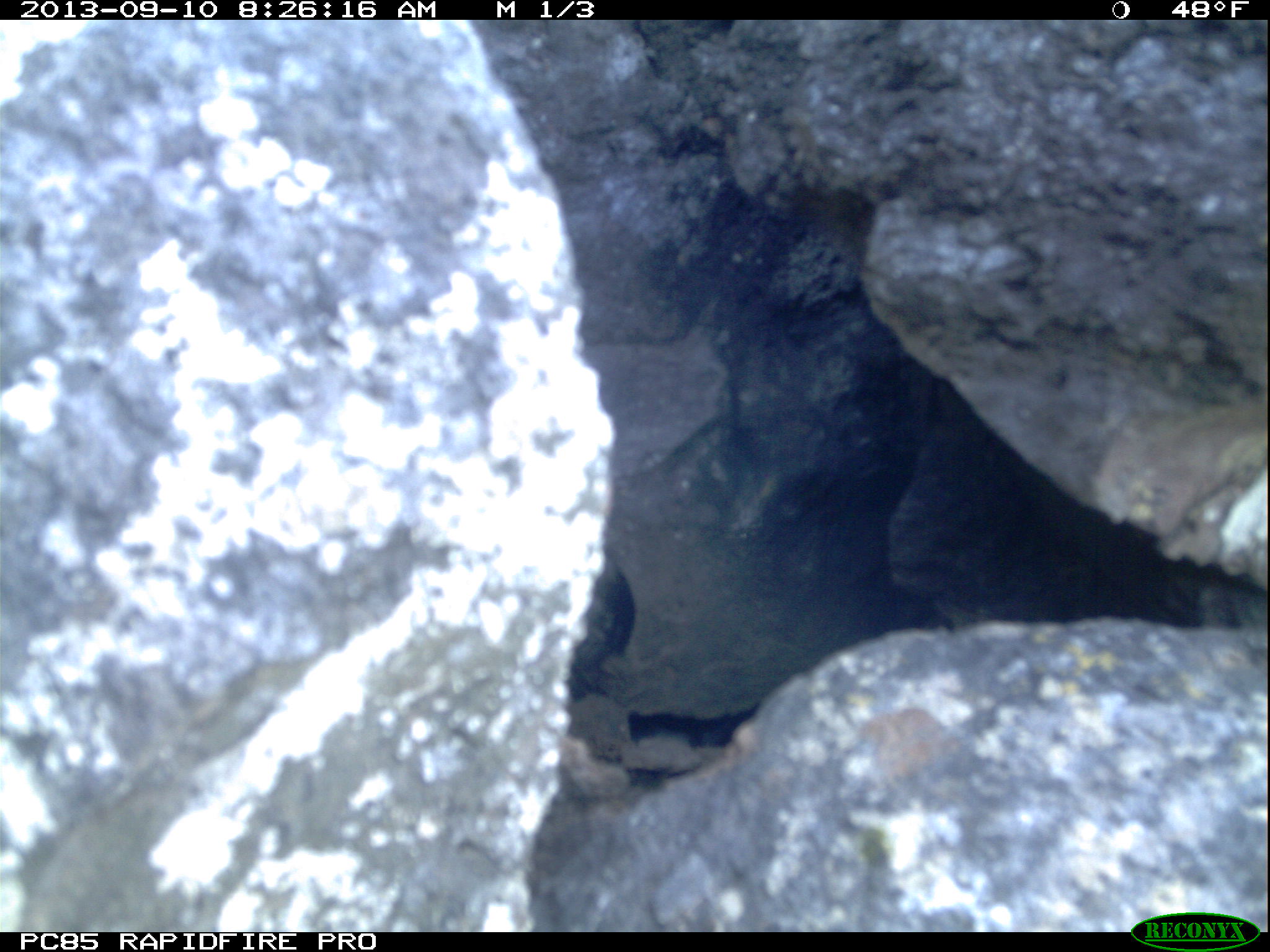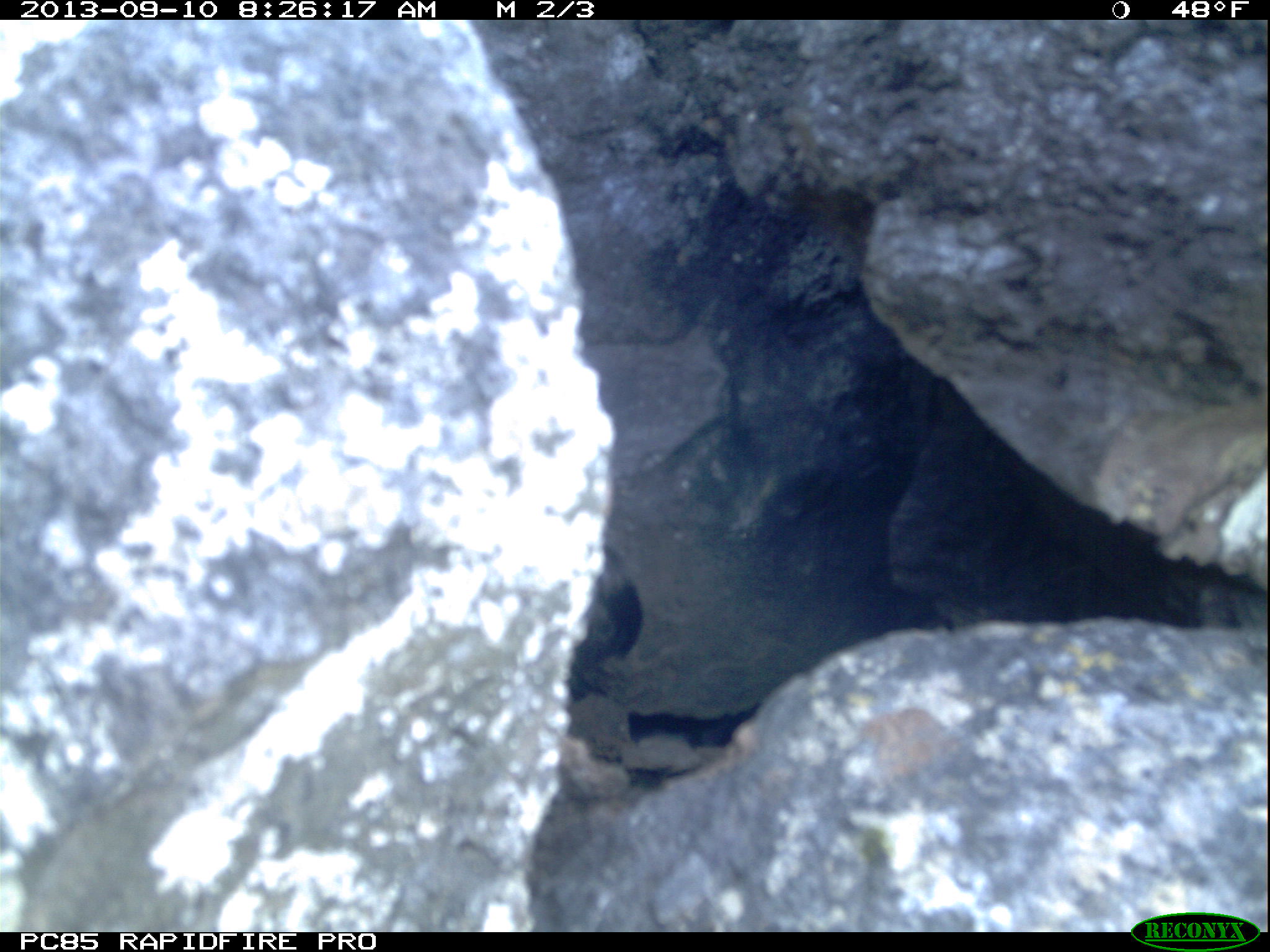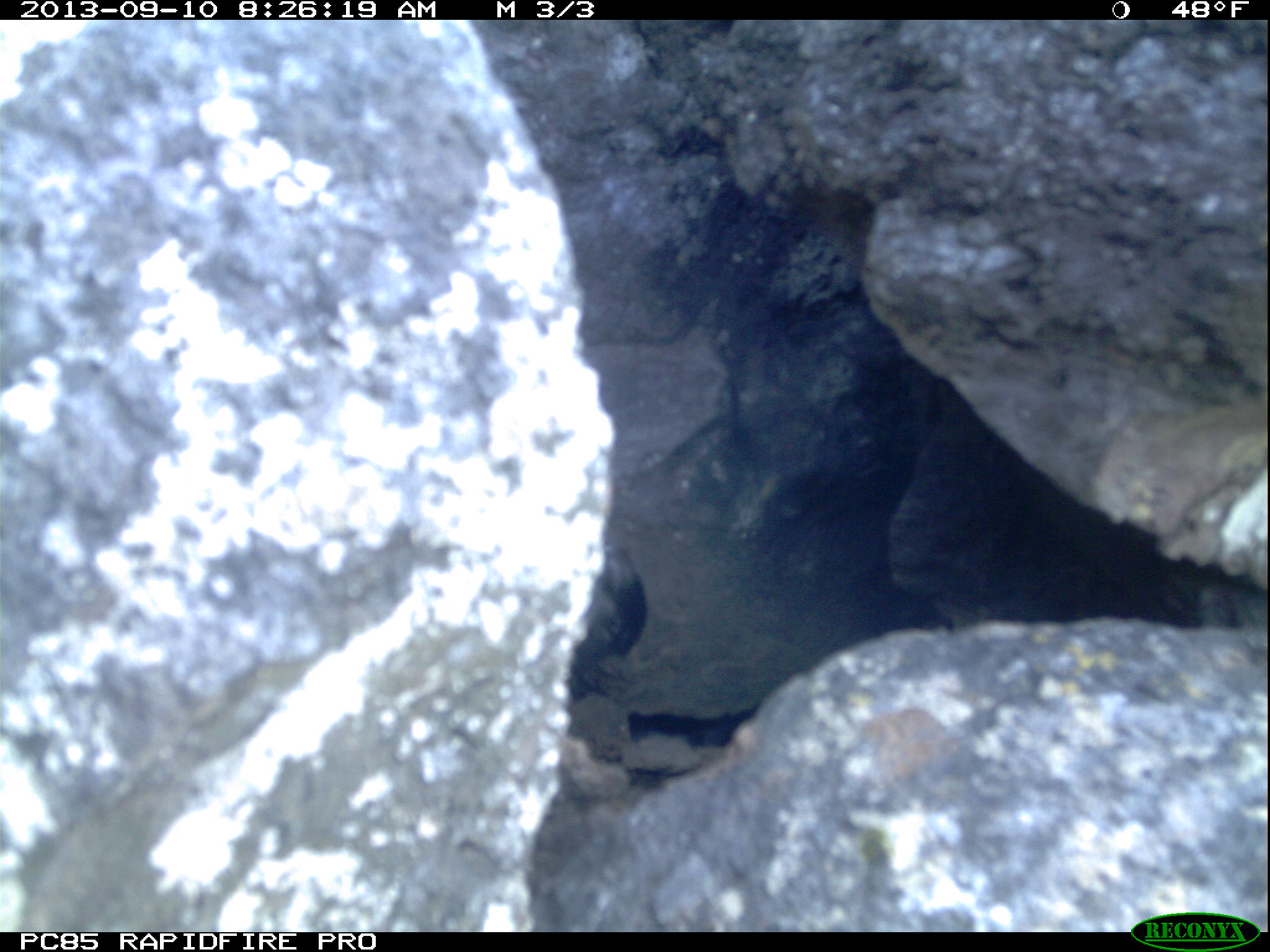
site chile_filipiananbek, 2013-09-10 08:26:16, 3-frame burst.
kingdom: Animalia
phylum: Chordata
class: Aves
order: Procellariiformes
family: Procellariidae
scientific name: Procellariidae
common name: petrel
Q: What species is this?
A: Petrel (Procellariidae).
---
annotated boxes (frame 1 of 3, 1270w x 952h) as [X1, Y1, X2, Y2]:
petrel: [555, 542, 647, 698]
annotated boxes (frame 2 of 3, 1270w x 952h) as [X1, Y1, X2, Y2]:
petrel: [557, 534, 647, 707]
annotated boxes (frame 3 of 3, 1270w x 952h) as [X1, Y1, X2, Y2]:
petrel: [600, 521, 649, 661]